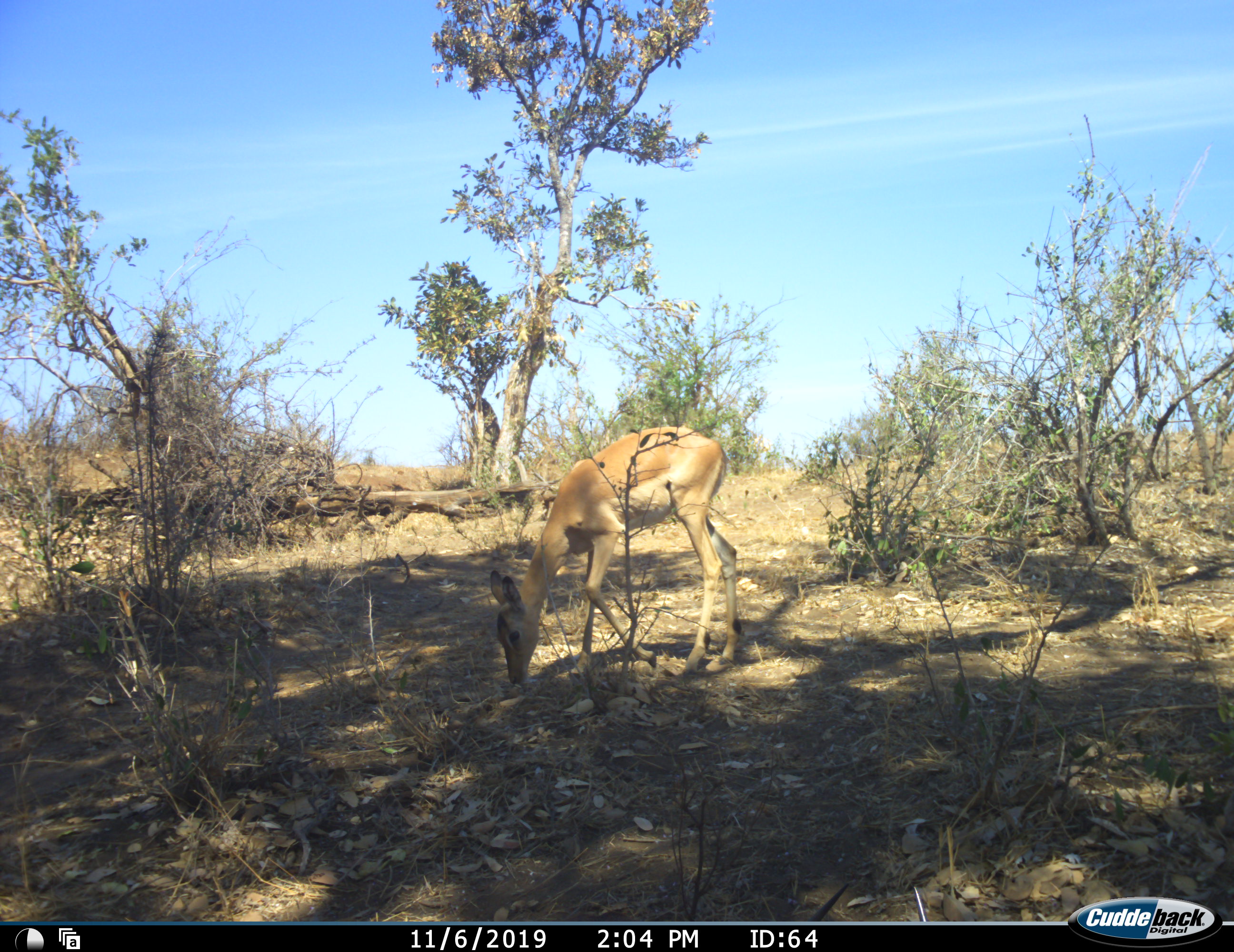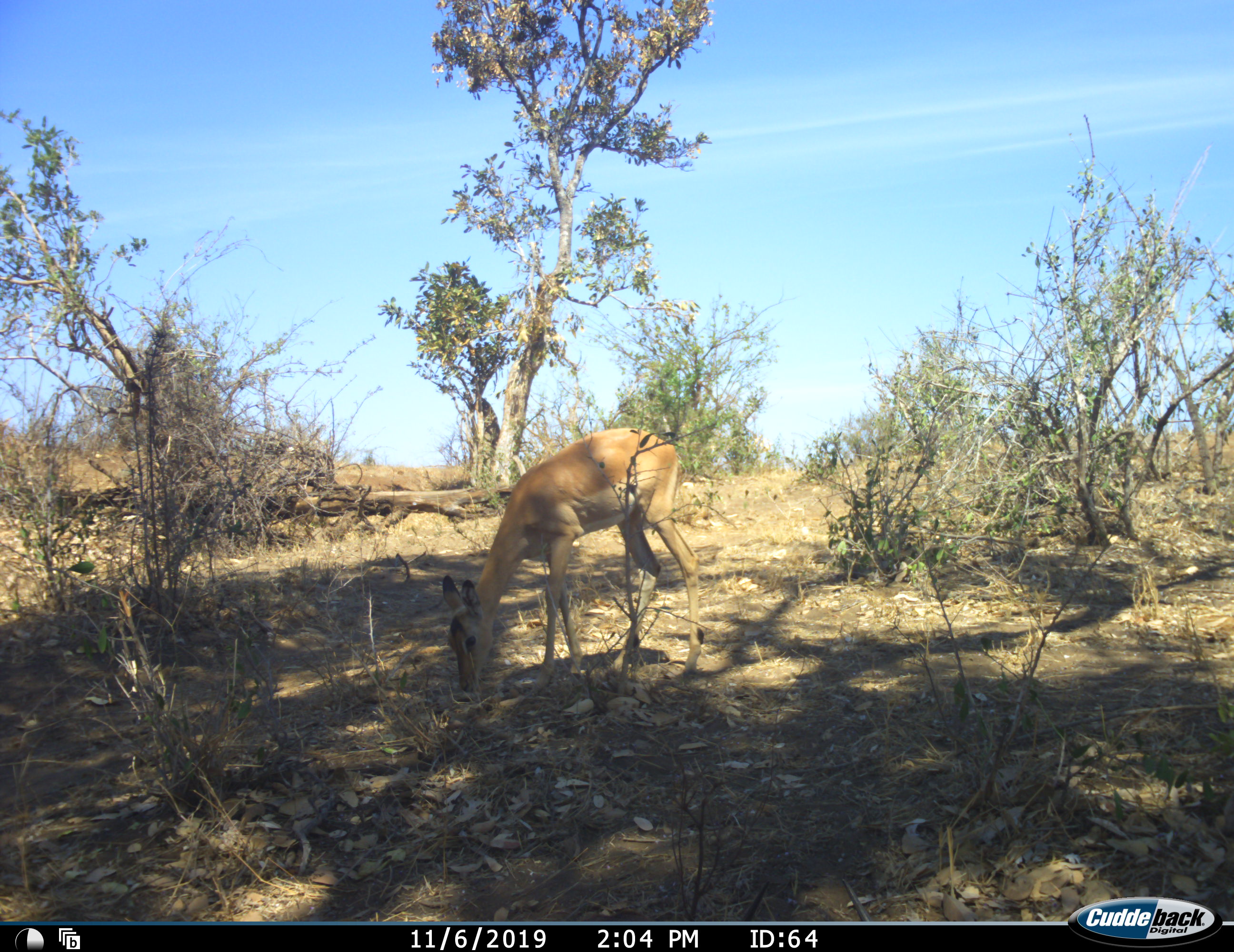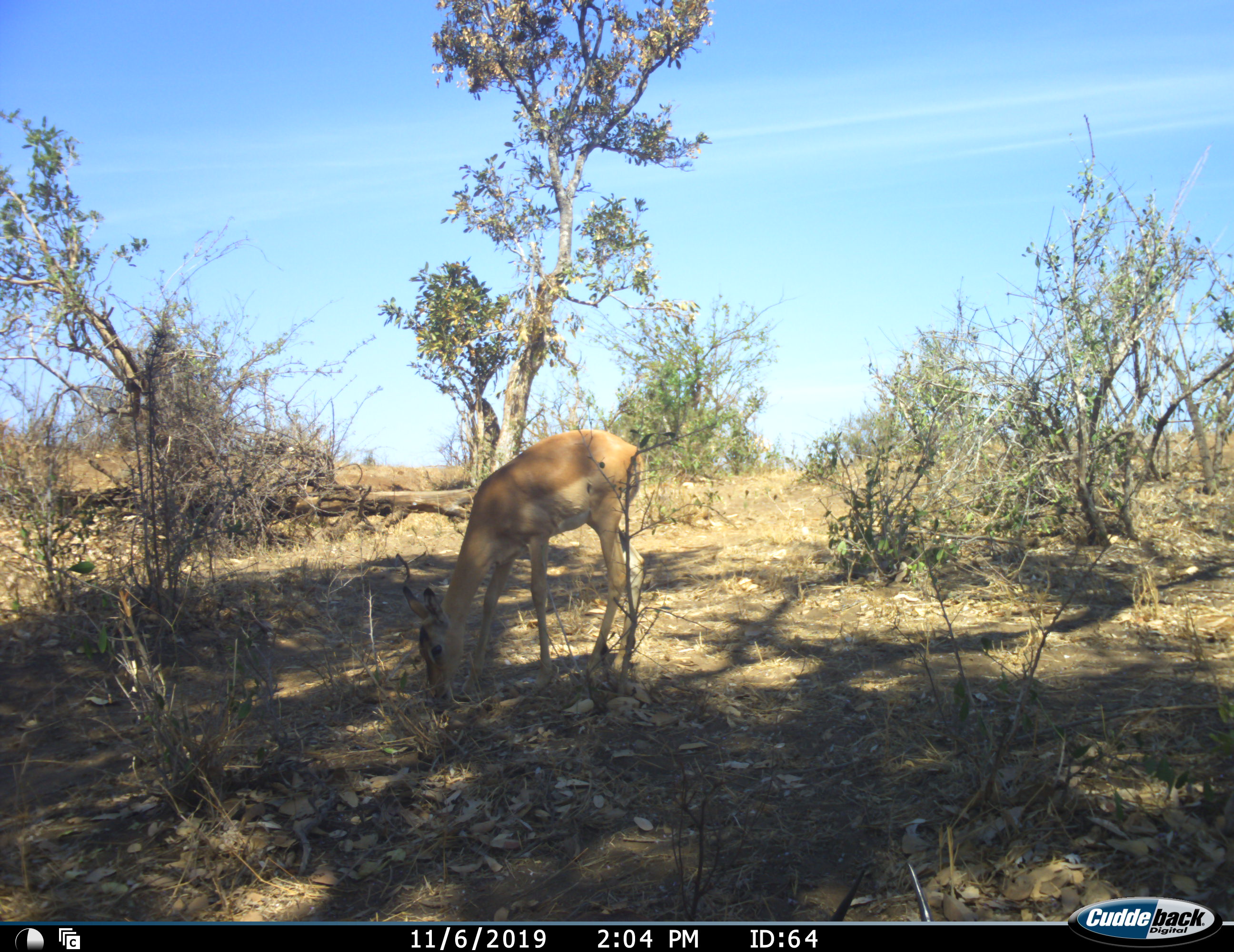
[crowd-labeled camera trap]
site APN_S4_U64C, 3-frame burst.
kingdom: Animalia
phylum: Chordata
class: Mammalia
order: Artiodactyla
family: Bovidae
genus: Aepyceros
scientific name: Aepyceros melampus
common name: impala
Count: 1.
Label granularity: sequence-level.